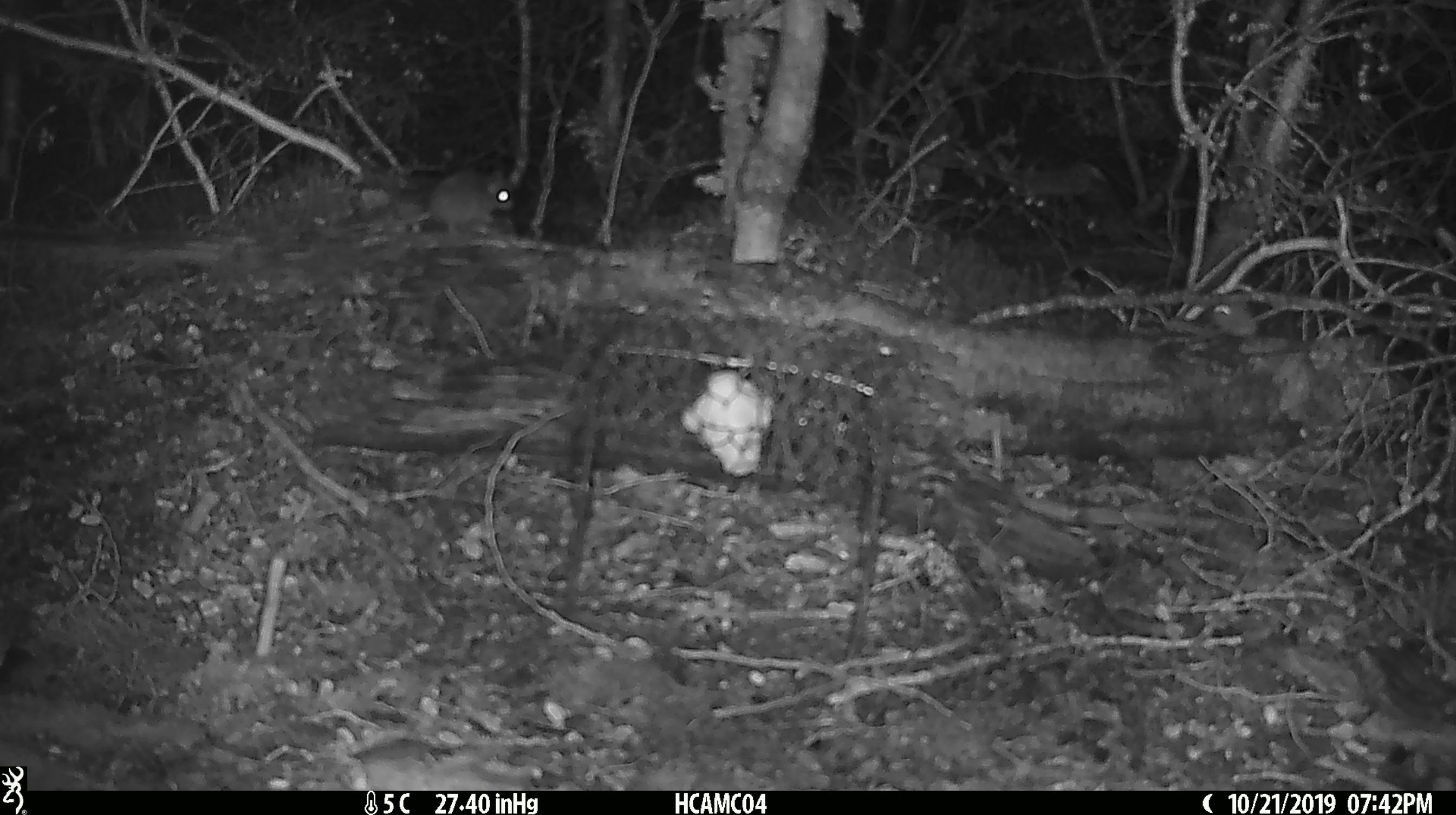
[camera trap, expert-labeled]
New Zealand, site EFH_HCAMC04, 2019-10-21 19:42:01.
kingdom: Animalia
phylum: Chordata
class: Mammalia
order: Rodentia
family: Muridae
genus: Mus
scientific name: Mus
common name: mouse